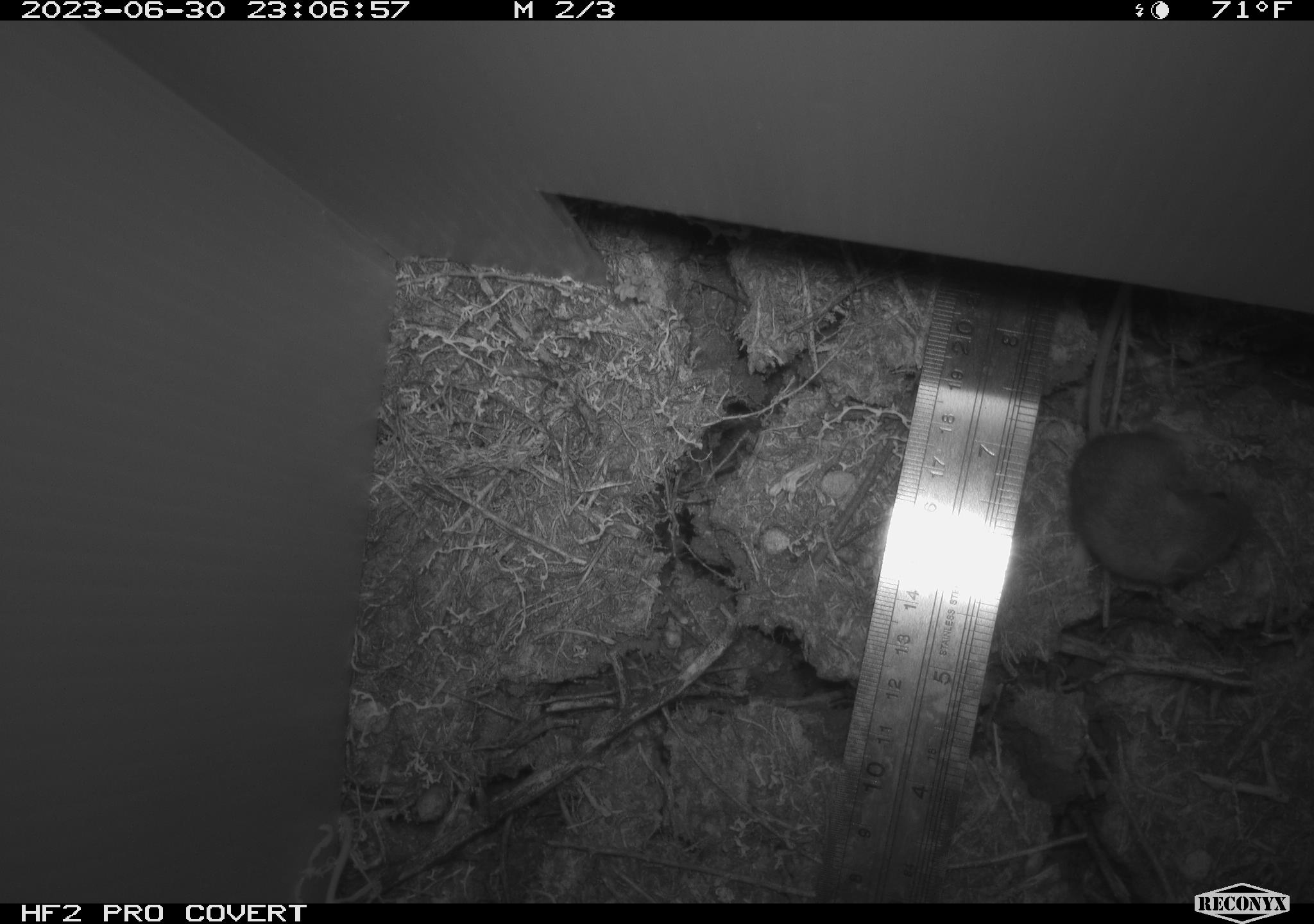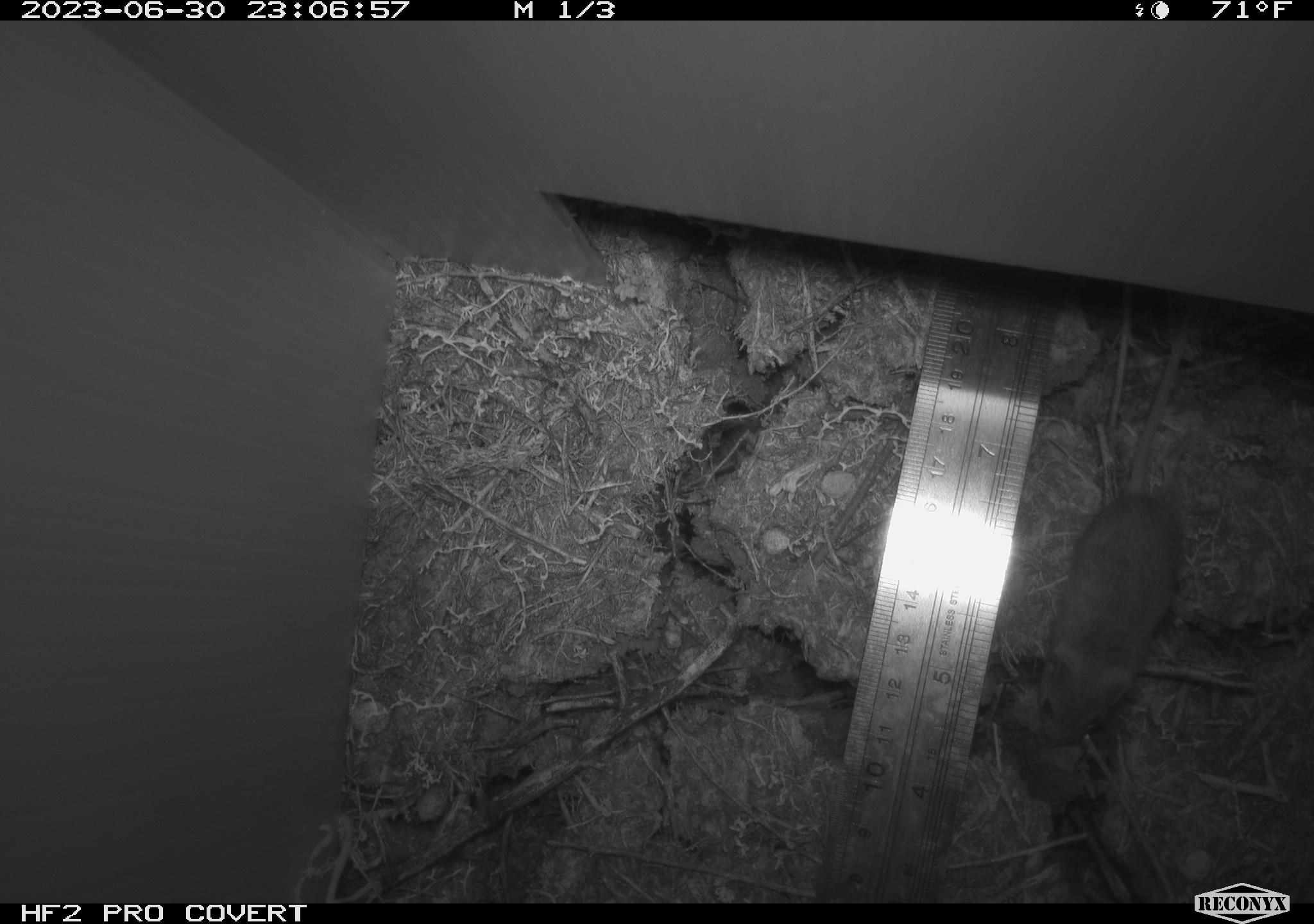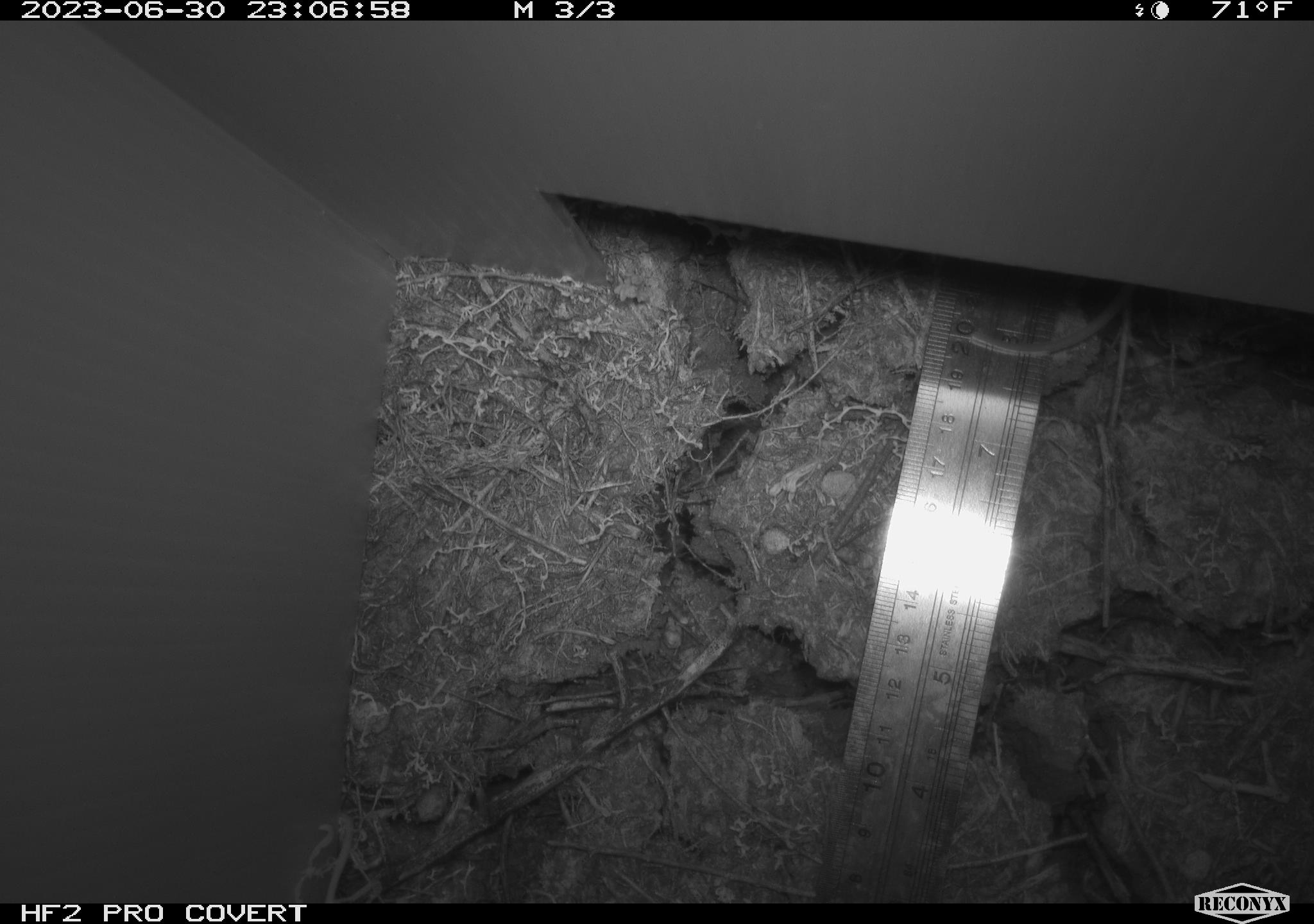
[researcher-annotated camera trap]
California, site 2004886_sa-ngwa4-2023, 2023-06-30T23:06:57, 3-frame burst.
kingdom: Animalia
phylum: Chordata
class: Mammalia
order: Rodentia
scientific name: Rodentia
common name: mouse species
Mouse species (Rodentia).